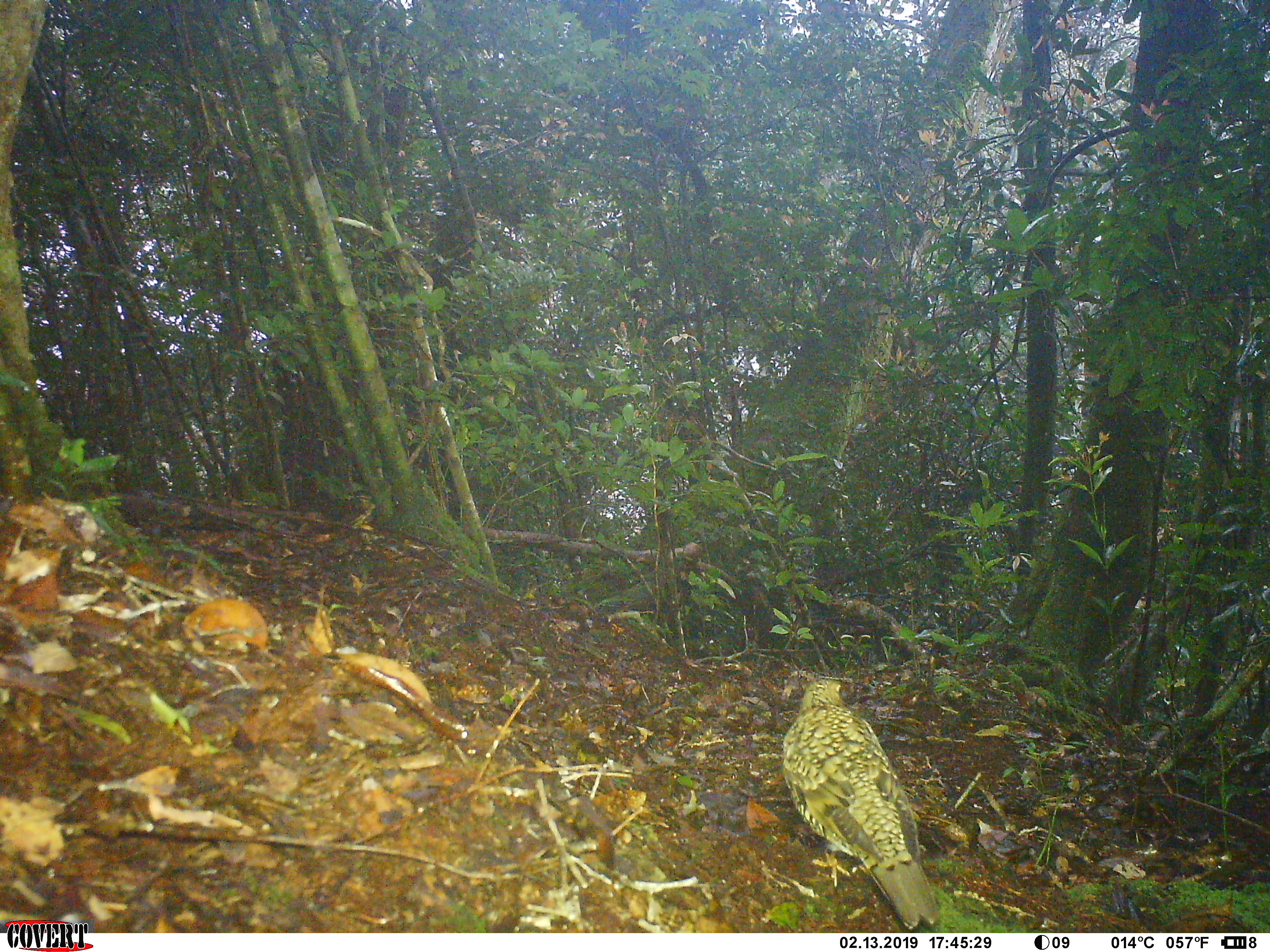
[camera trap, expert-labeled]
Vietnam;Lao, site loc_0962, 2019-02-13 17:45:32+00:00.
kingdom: Animalia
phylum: Chordata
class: Aves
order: Passeriformes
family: Turdidae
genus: Zoothera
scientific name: Zoothera dauma dauma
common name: scaly thrush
Scaly thrush (Zoothera dauma dauma). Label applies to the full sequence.